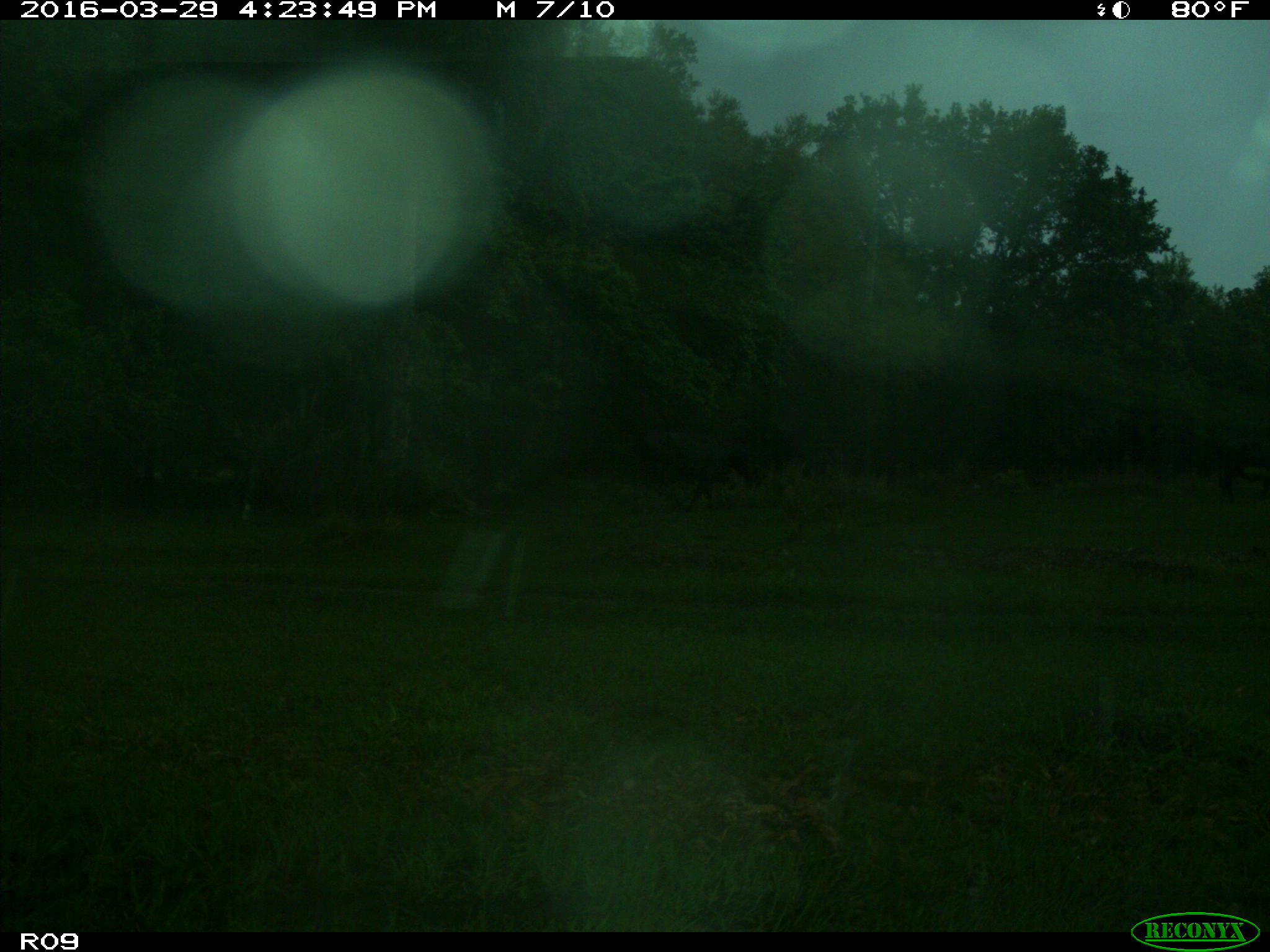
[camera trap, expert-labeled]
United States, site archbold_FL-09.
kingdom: Animalia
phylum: Chordata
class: Mammalia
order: Artiodactyla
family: Bovidae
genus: Bos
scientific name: Bos taurus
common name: domestic cow